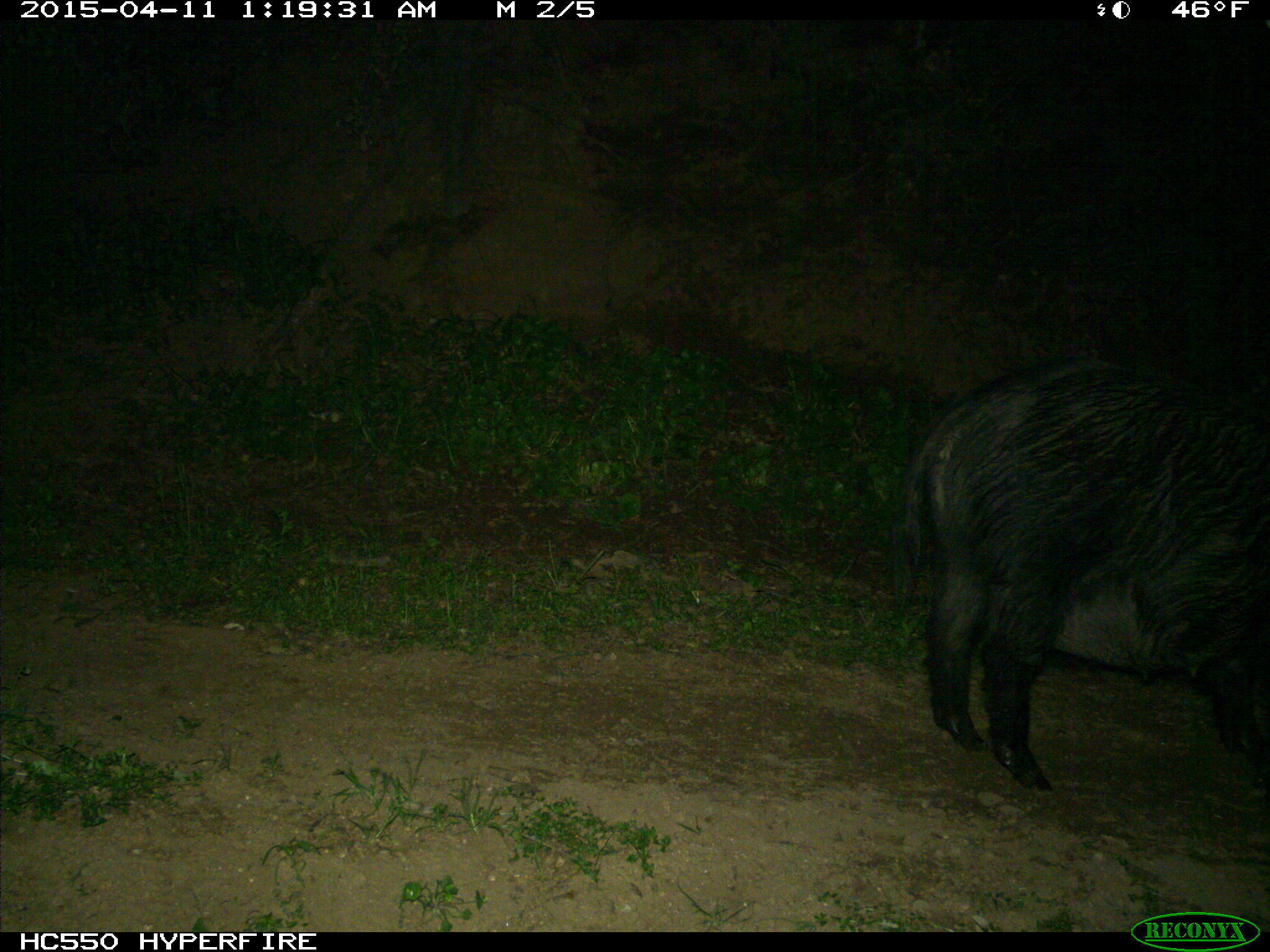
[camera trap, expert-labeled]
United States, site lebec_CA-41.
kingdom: Animalia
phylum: Chordata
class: Mammalia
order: Artiodactyla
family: Suidae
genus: Sus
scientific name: Sus scrofa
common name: wild boar